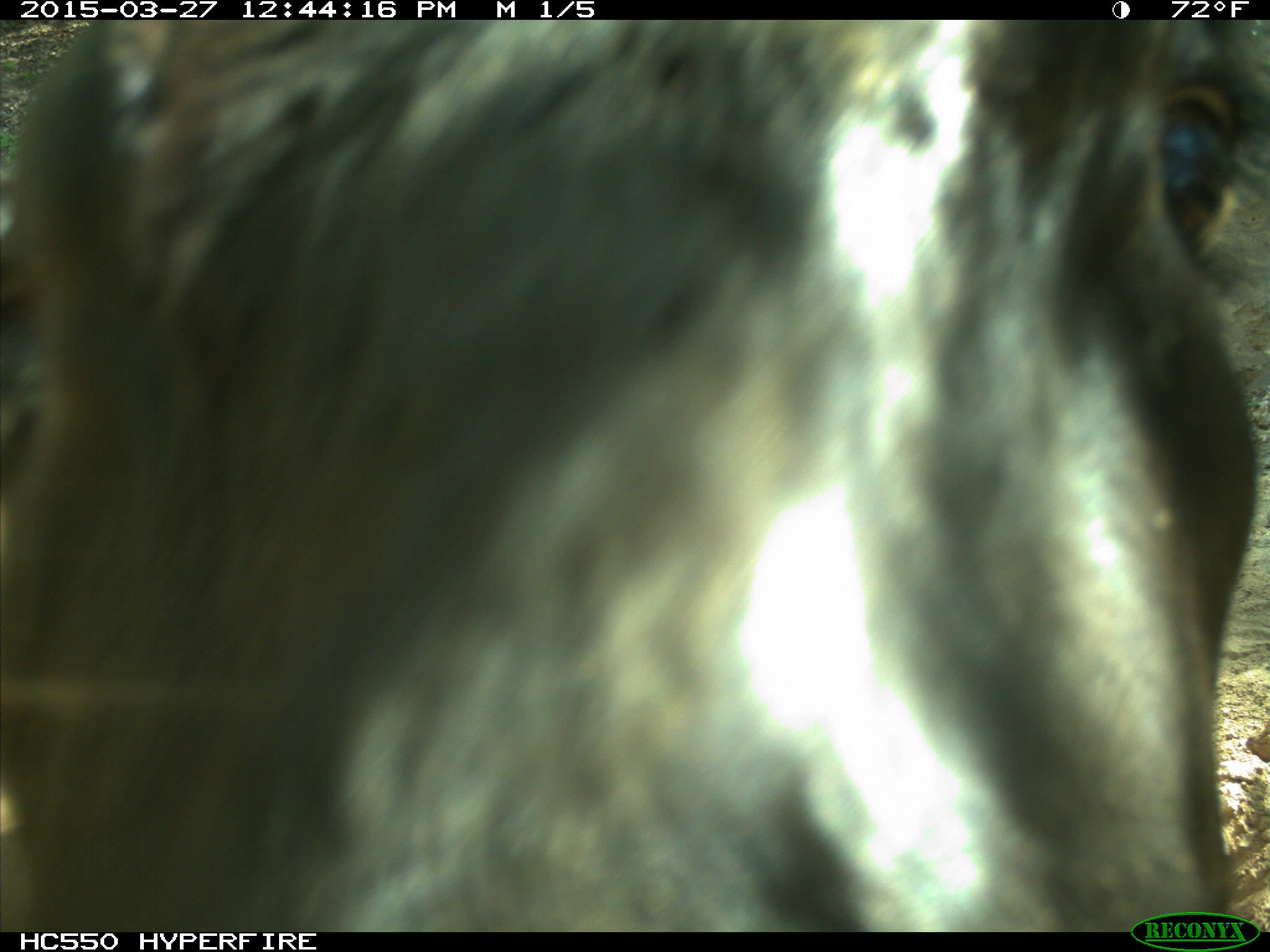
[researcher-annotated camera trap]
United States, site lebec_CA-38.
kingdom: Animalia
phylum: Chordata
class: Mammalia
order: Artiodactyla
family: Bovidae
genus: Bos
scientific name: Bos taurus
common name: domestic cow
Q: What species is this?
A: Bos taurus (domestic cow).